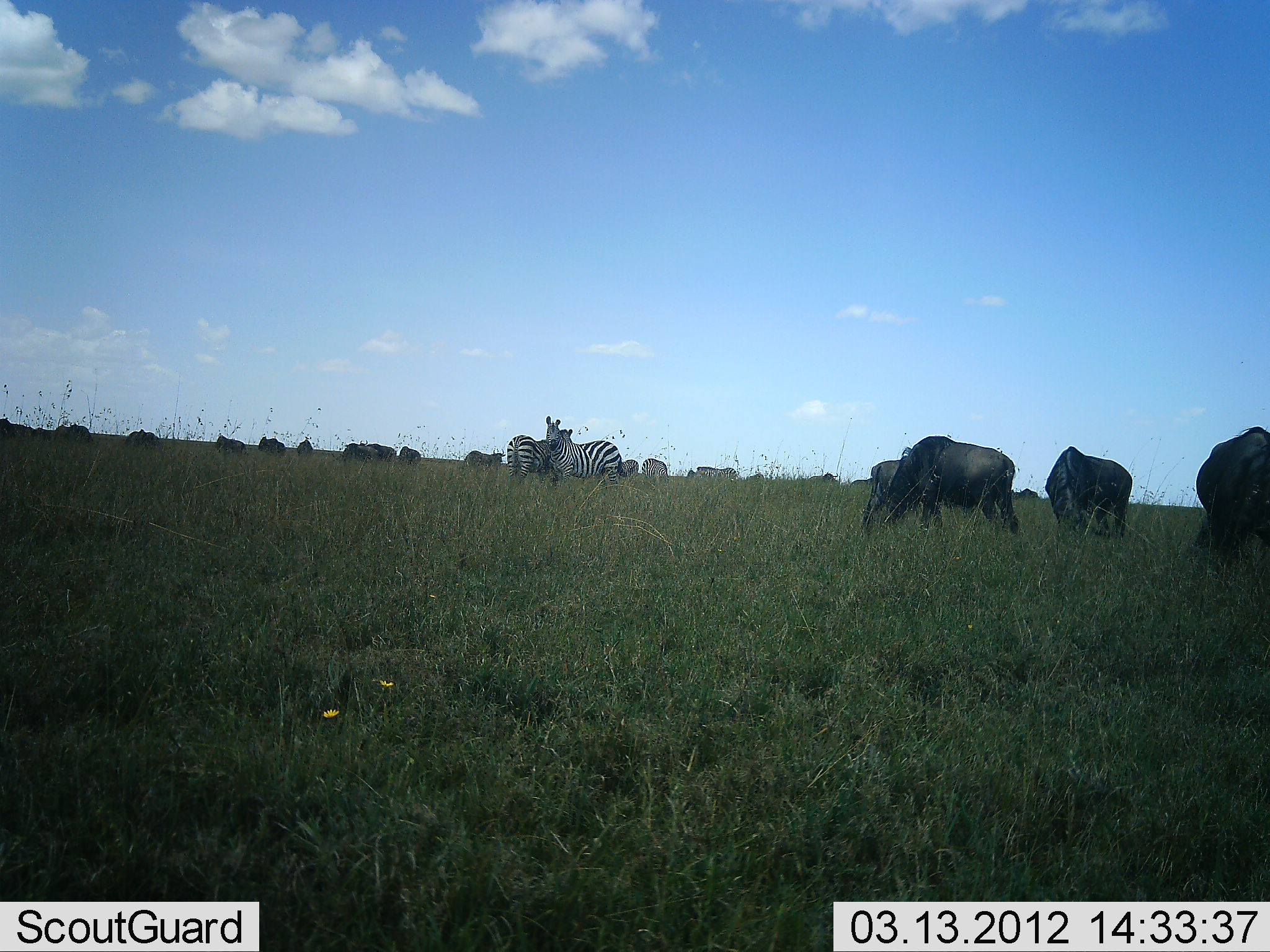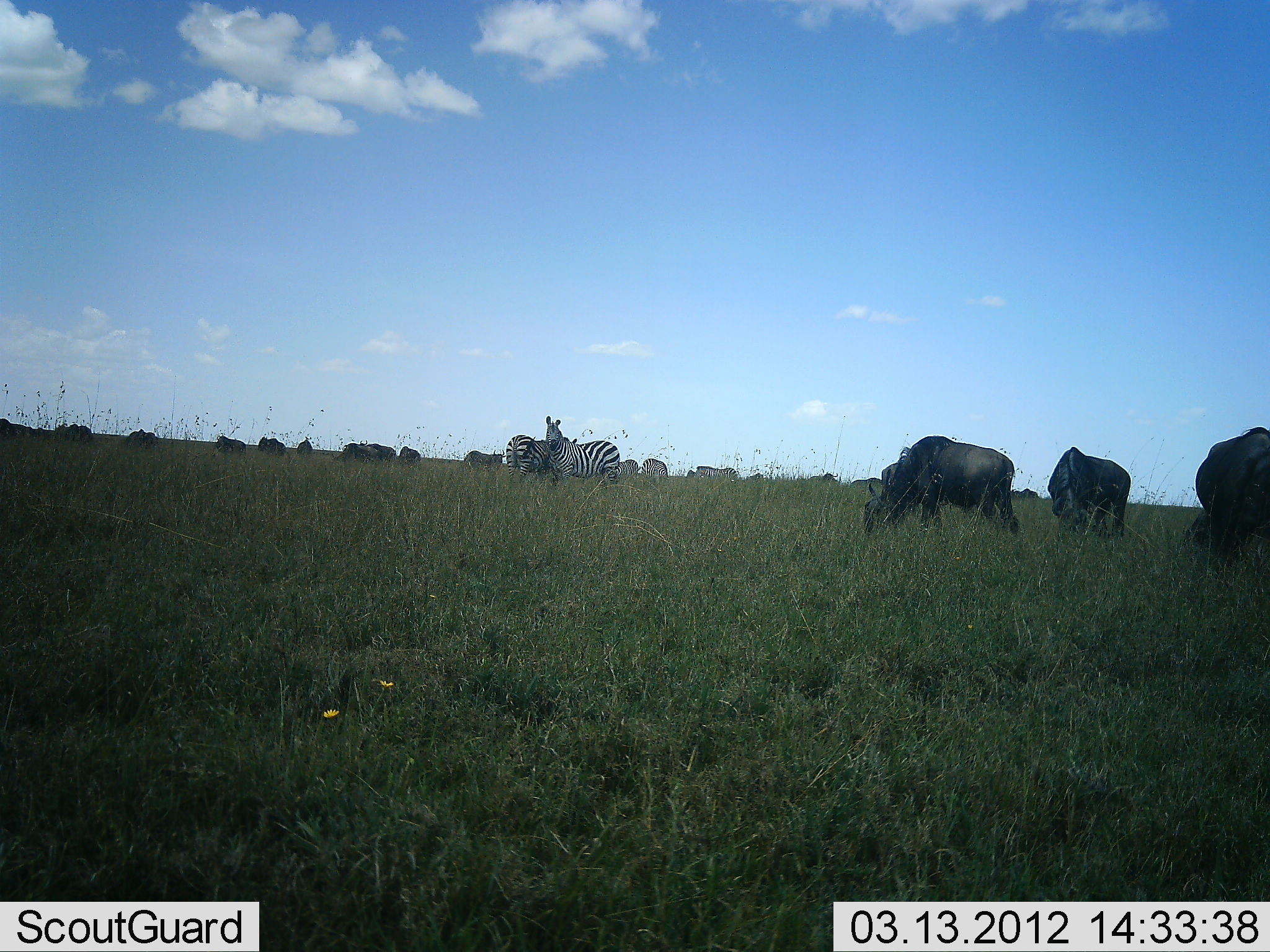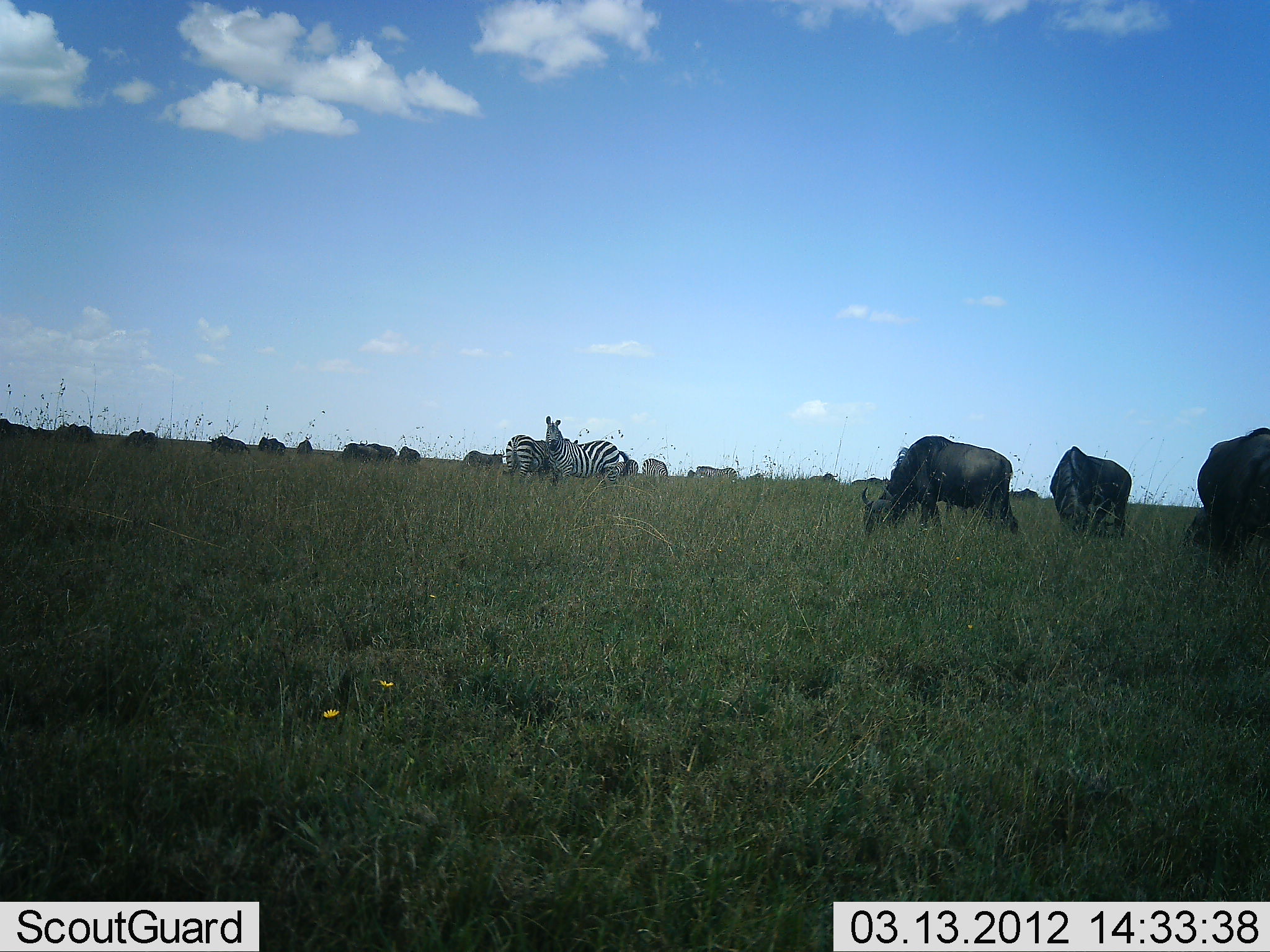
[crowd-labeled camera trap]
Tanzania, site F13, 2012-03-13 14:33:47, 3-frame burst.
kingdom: Animalia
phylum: Chordata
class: Mammalia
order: Artiodactyla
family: Bovidae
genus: Connochaetes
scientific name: Connochaetes taurinus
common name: blue wildebeest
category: wildebeest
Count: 11-50.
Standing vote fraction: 48%.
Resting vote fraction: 0%.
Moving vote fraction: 0%.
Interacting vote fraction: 0%.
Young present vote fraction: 0%.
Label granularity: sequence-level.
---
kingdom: Animalia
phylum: Chordata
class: Mammalia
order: Perissodactyla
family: Equidae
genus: Equus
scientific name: Equus quagga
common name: plains zebra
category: zebra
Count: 2.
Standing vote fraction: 86%.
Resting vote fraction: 0%.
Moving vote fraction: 0%.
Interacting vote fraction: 10%.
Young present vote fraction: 0%.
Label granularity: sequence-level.